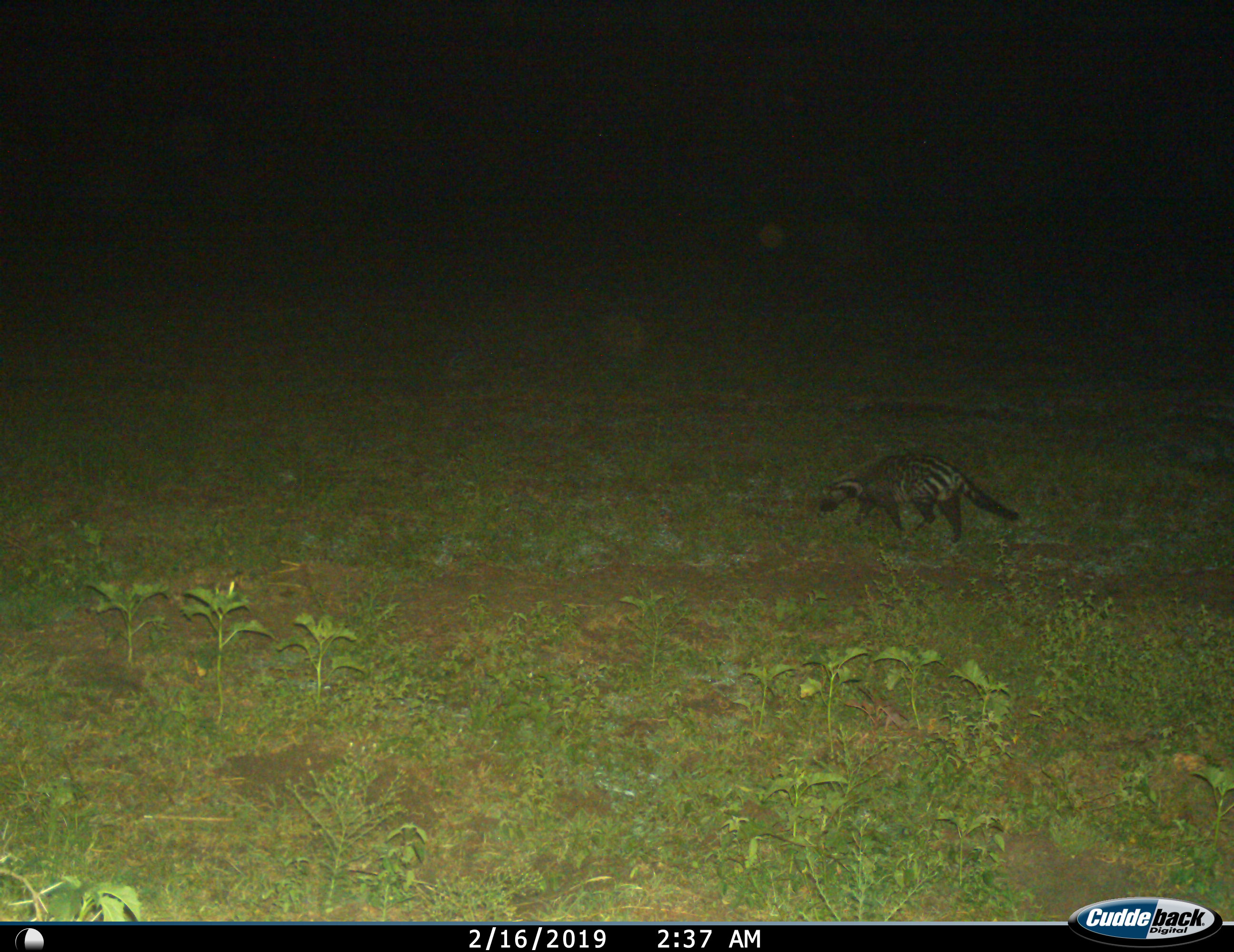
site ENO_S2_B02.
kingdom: Animalia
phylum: Chordata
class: Mammalia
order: Carnivora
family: Viverridae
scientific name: Viverridae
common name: civet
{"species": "civet (Viverridae)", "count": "1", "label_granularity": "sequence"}